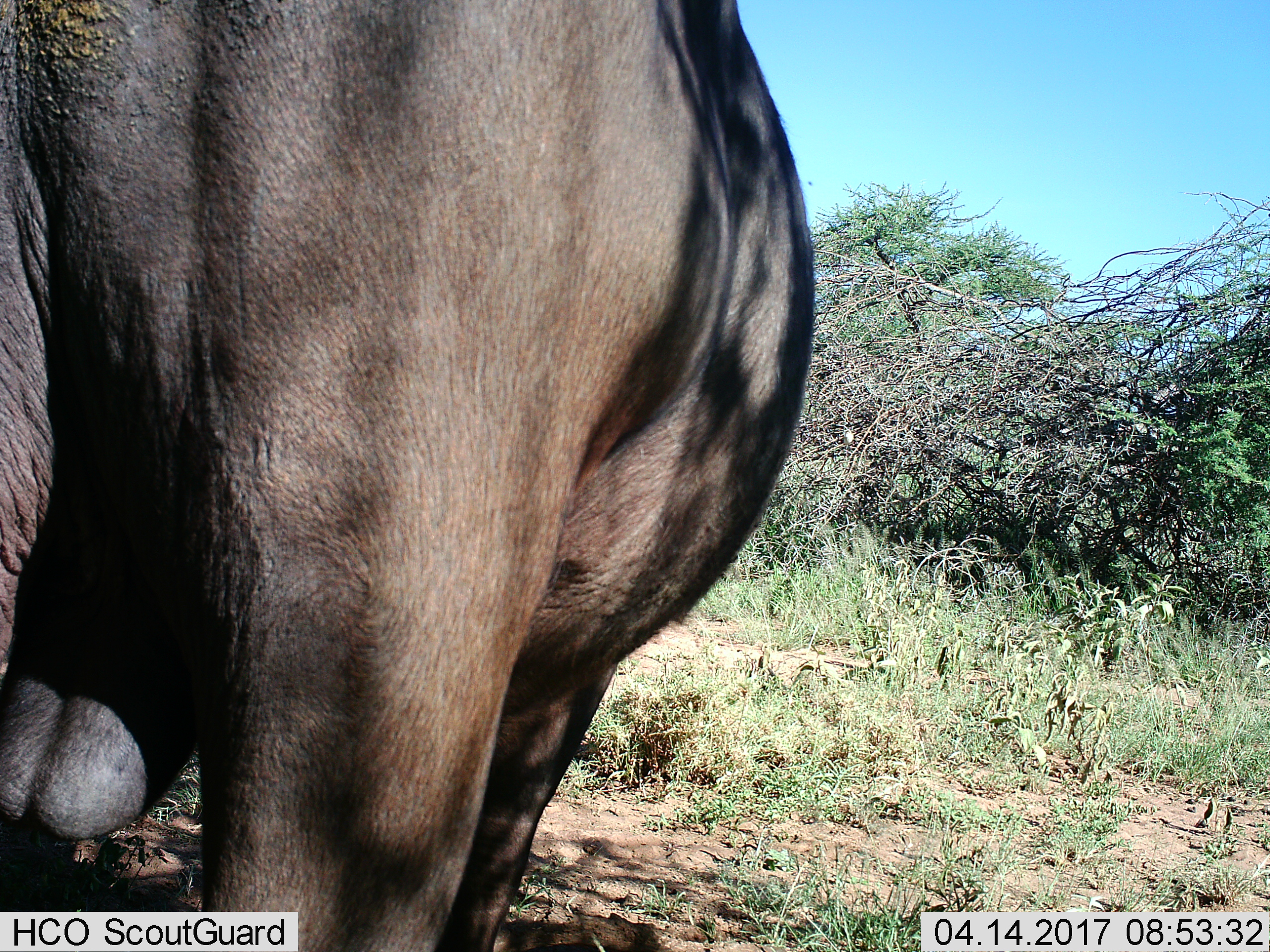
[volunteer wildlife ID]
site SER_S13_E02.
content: unidentified animal